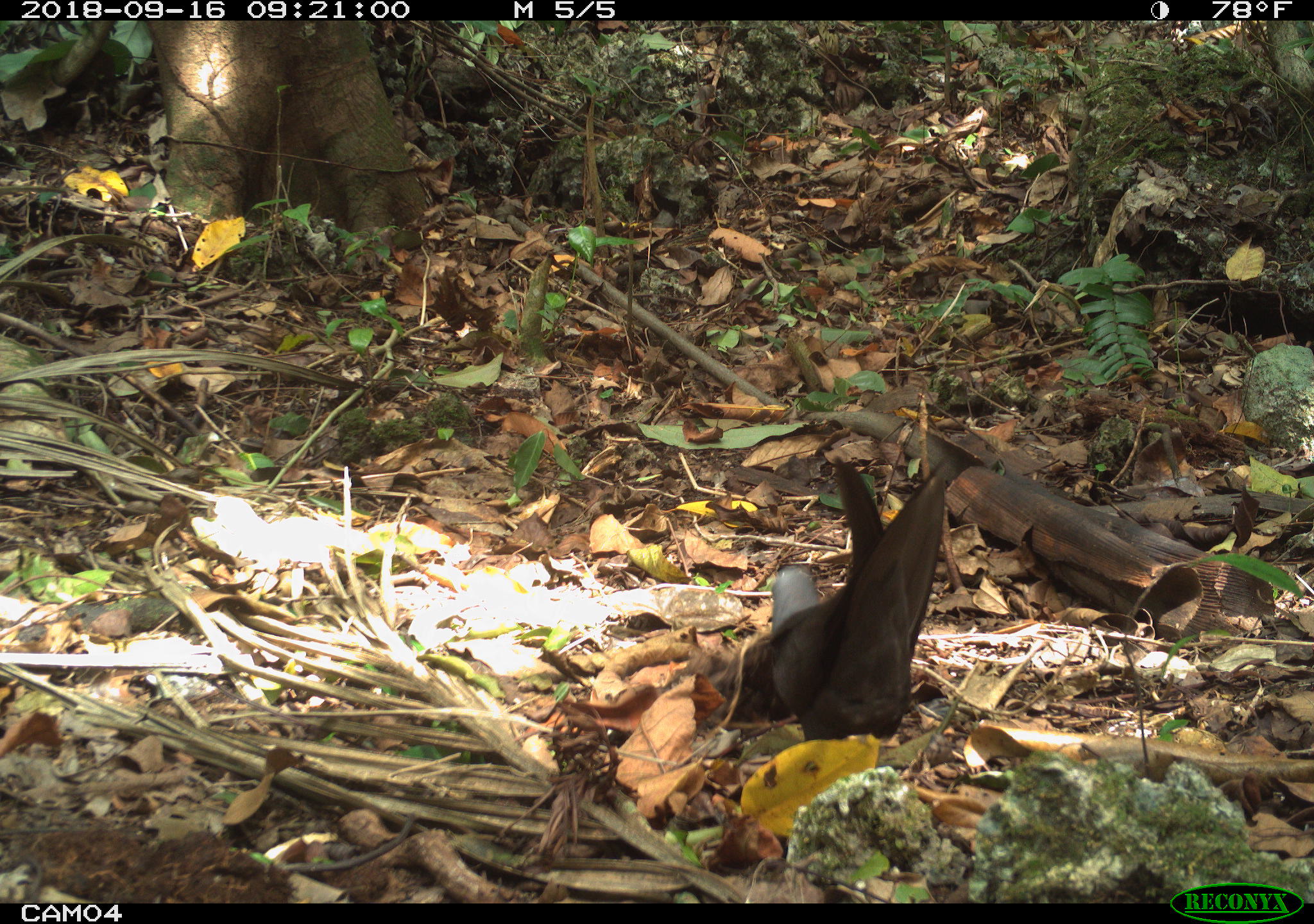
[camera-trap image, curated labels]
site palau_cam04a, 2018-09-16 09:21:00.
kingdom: Animalia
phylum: Chordata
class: Aves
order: Charadriiformes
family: Laridae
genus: Anous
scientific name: Anous stolidus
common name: brown noddy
Brown noddy (Anous stolidus).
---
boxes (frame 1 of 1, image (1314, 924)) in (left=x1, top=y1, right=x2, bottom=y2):
brown noddy: (left=704, top=449, right=963, bottom=744)